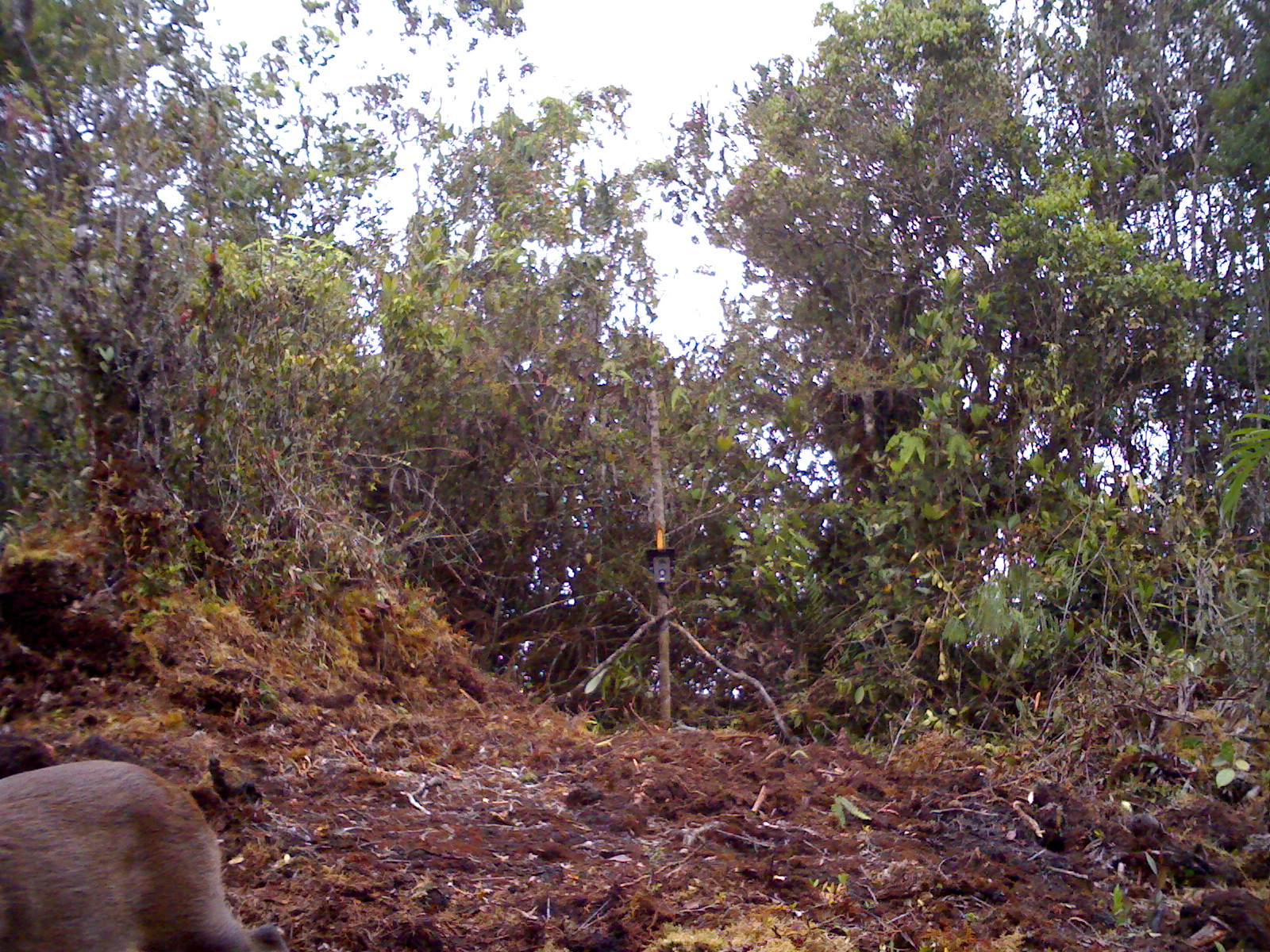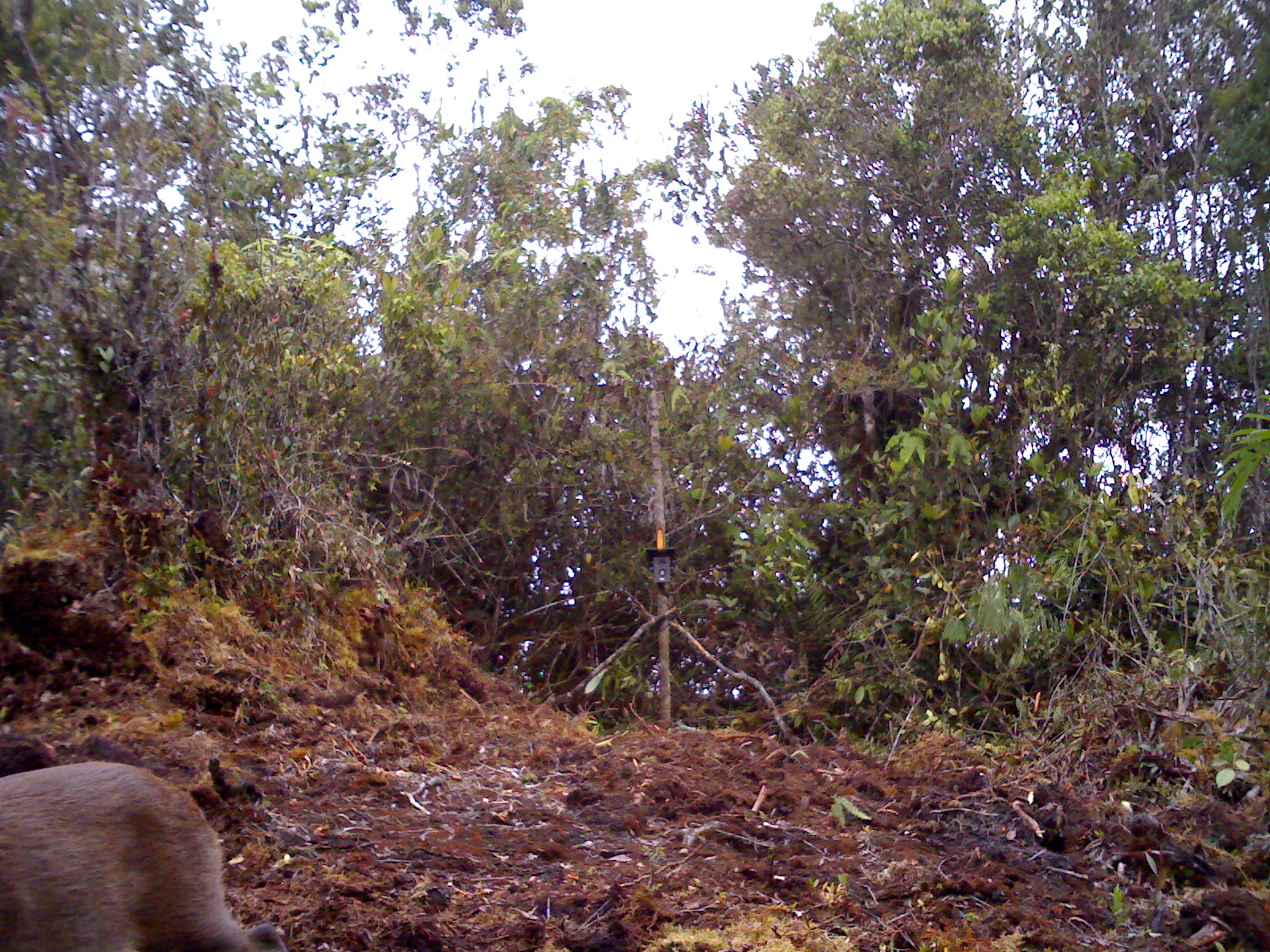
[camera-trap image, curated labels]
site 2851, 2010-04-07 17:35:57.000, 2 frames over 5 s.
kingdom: Animalia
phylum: Chordata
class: Mammalia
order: Artiodactyla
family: Cervidae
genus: Muntiacus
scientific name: Muntiacus muntjak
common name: southern red muntjac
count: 1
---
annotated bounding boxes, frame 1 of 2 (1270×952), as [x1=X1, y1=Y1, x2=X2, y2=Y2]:
muntiacus muntjak: [x1=0, y1=756, x2=292, y2=950]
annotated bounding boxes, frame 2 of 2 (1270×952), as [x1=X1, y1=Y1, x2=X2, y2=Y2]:
muntiacus muntjak: [x1=2, y1=758, x2=292, y2=951]